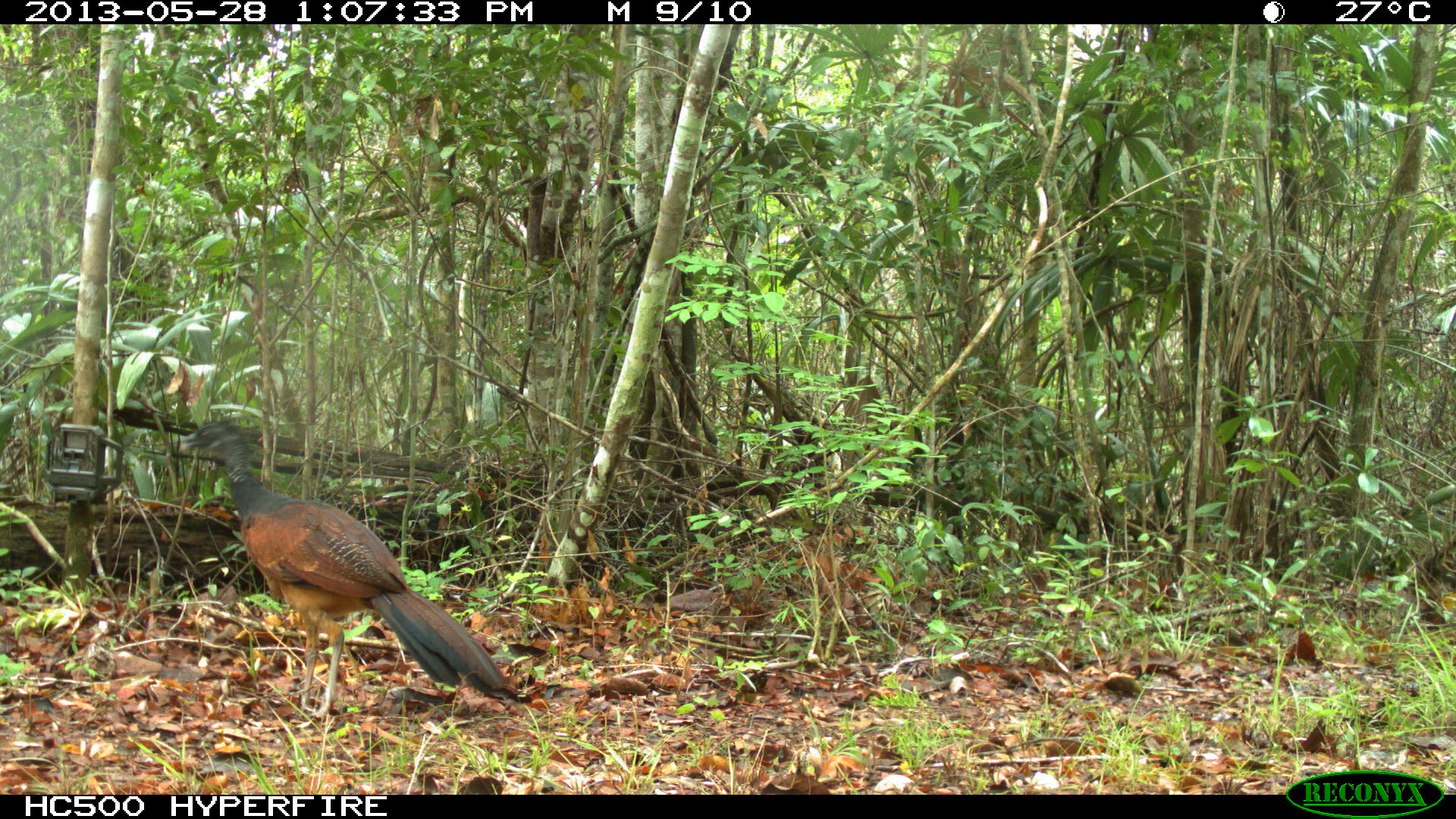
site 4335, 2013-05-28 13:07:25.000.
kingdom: Animalia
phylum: Chordata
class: Aves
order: Galliformes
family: Cracidae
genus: Crax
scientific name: Crax rubra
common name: great curassow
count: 1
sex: female